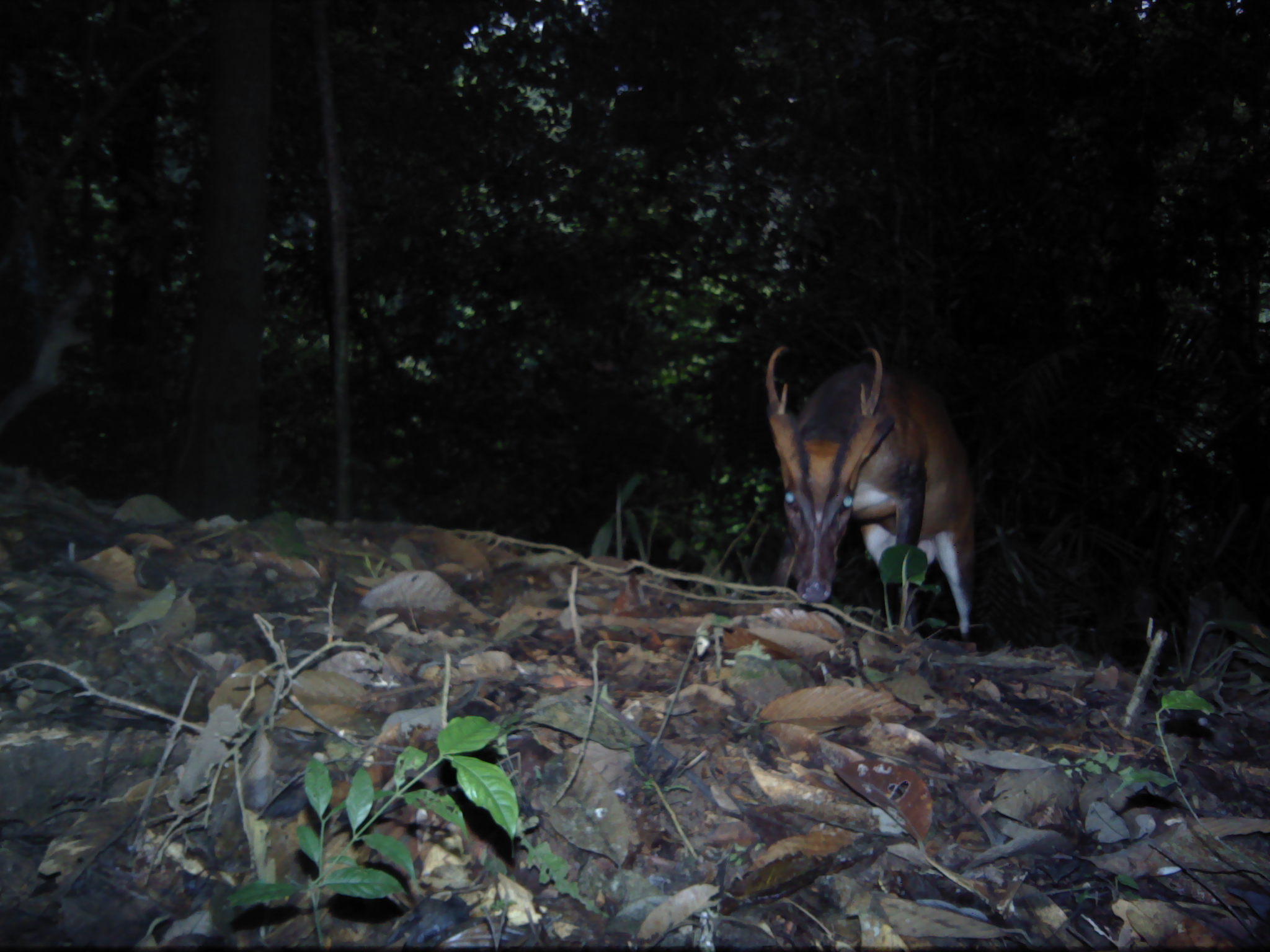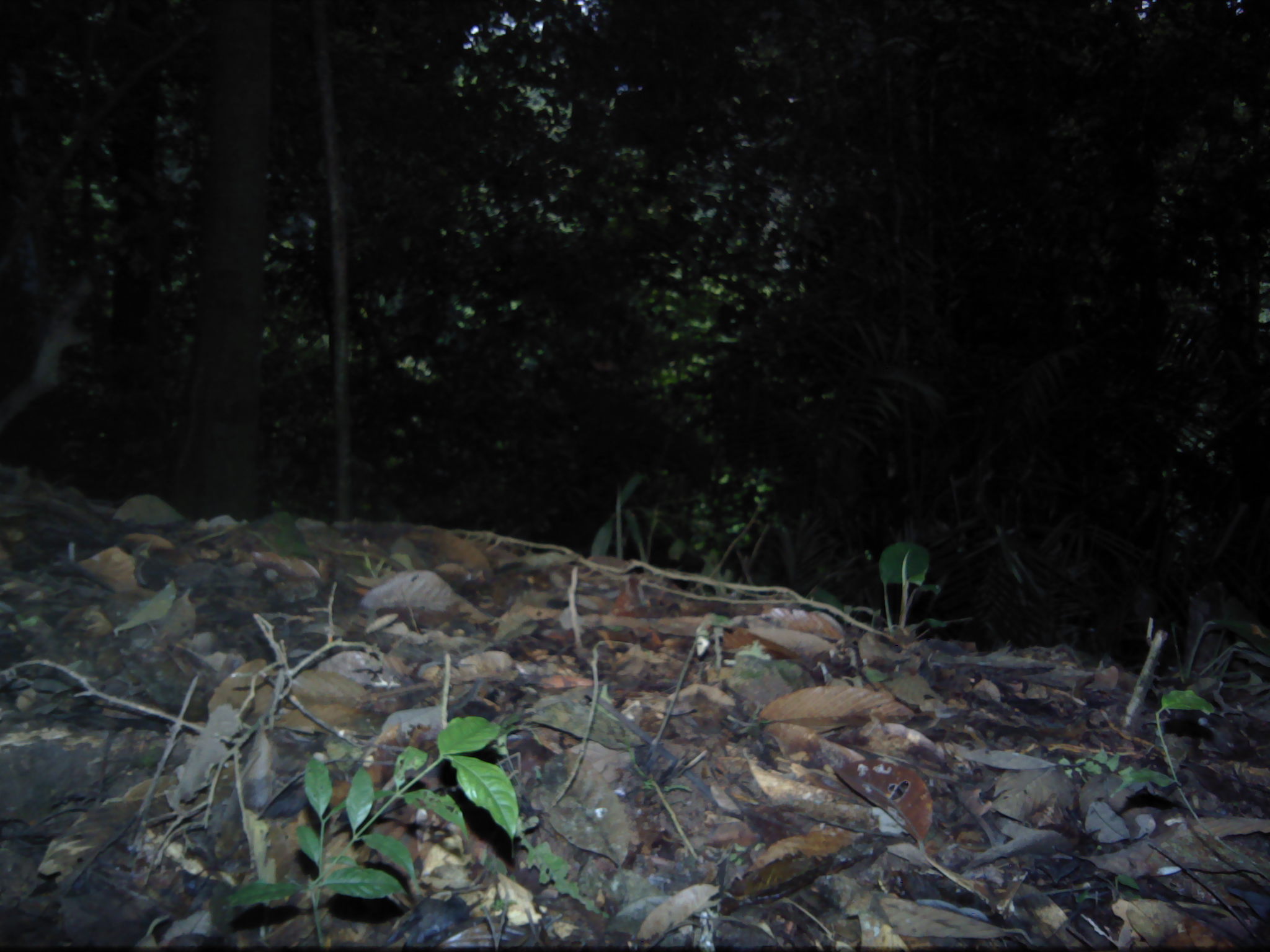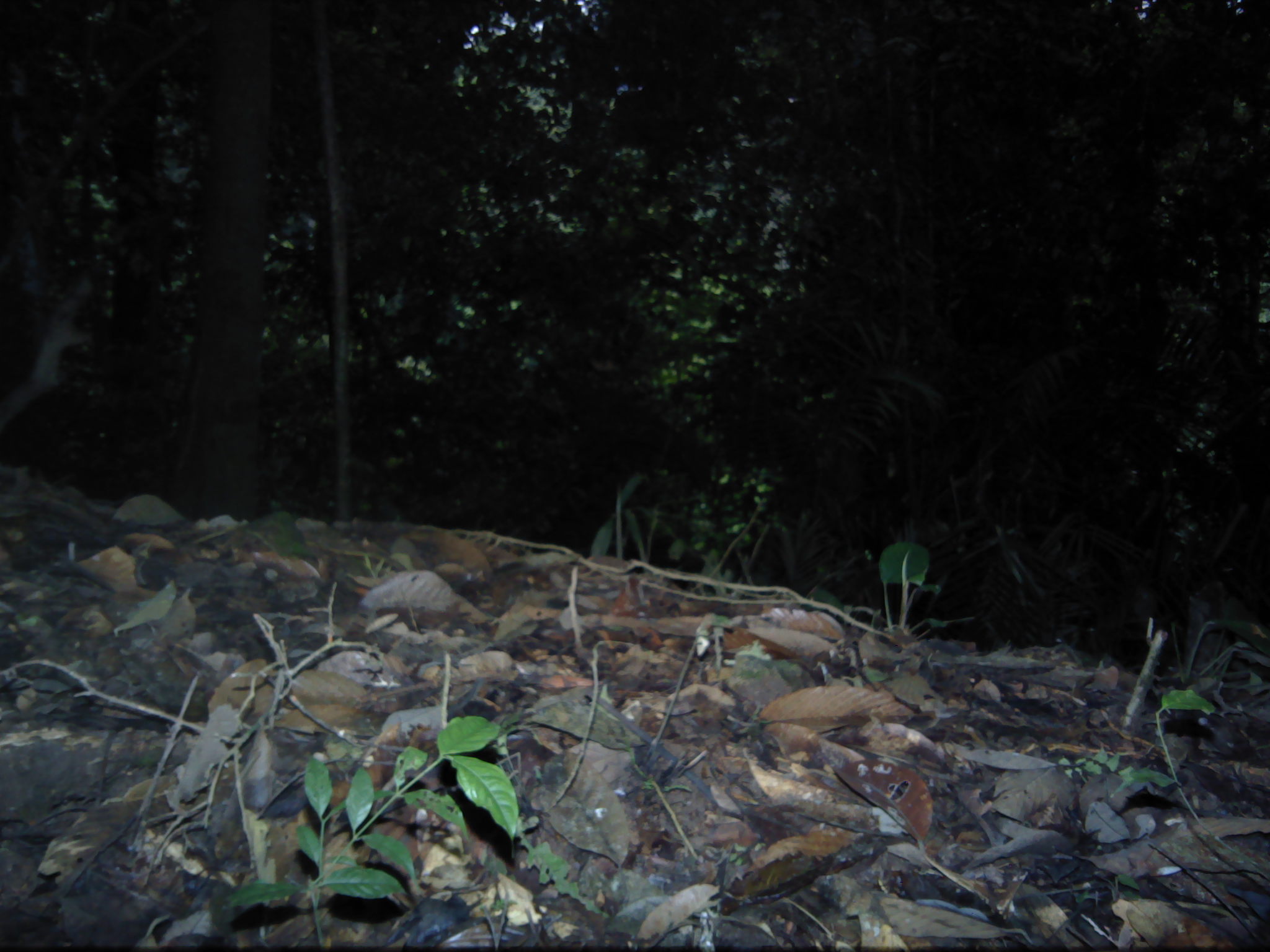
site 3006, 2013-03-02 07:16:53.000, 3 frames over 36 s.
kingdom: Animalia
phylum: Chordata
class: Mammalia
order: Artiodactyla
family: Cervidae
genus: Muntiacus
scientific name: Muntiacus muntjak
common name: southern red muntjac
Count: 1.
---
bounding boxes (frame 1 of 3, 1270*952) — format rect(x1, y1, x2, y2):
muntiacus muntjak: rect(762, 343, 977, 638)